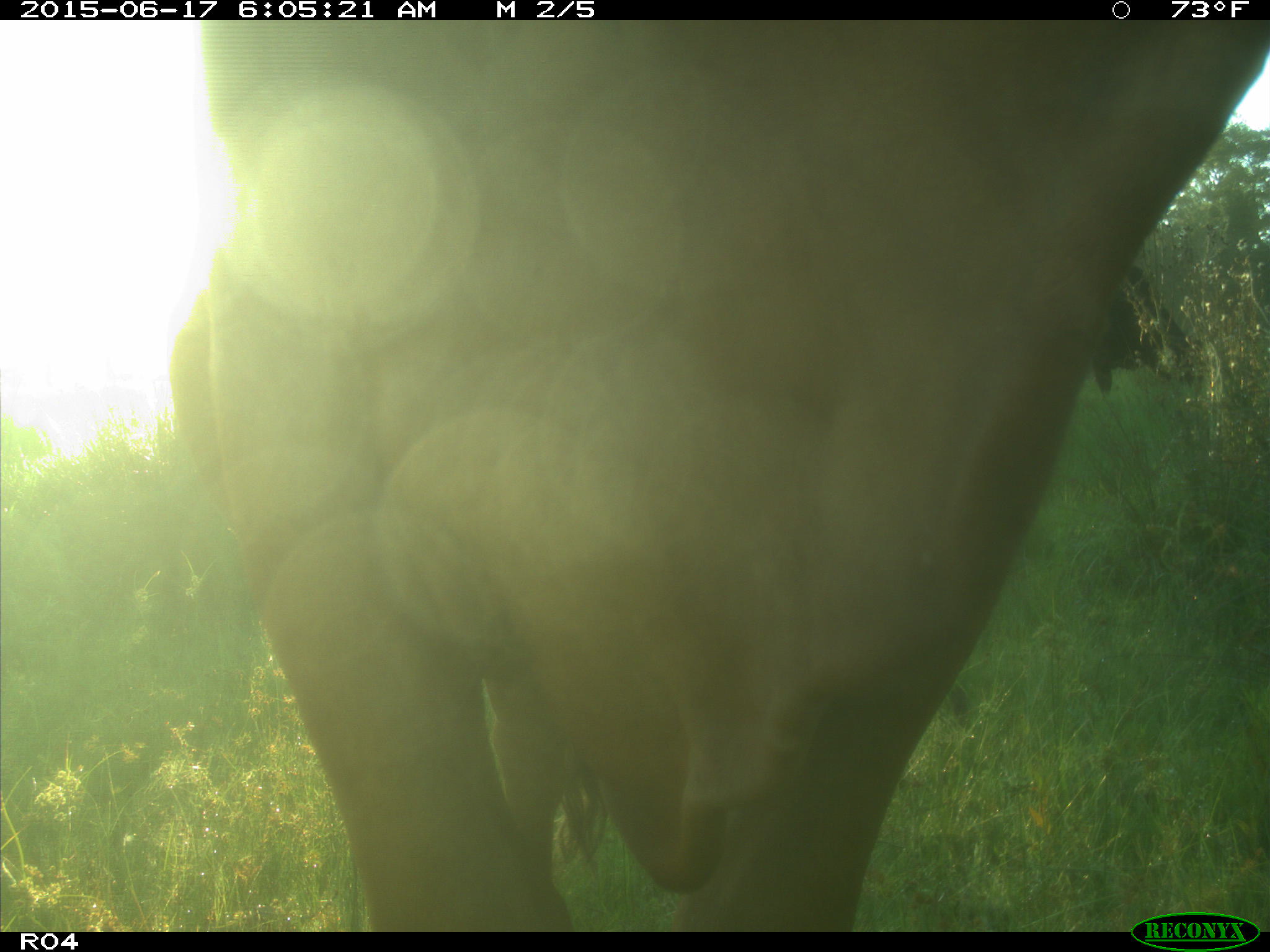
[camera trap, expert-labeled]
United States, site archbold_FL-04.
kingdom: Animalia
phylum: Chordata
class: Mammalia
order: Artiodactyla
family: Bovidae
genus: Bos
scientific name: Bos taurus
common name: domestic cow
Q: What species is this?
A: Bos taurus (domestic cow).